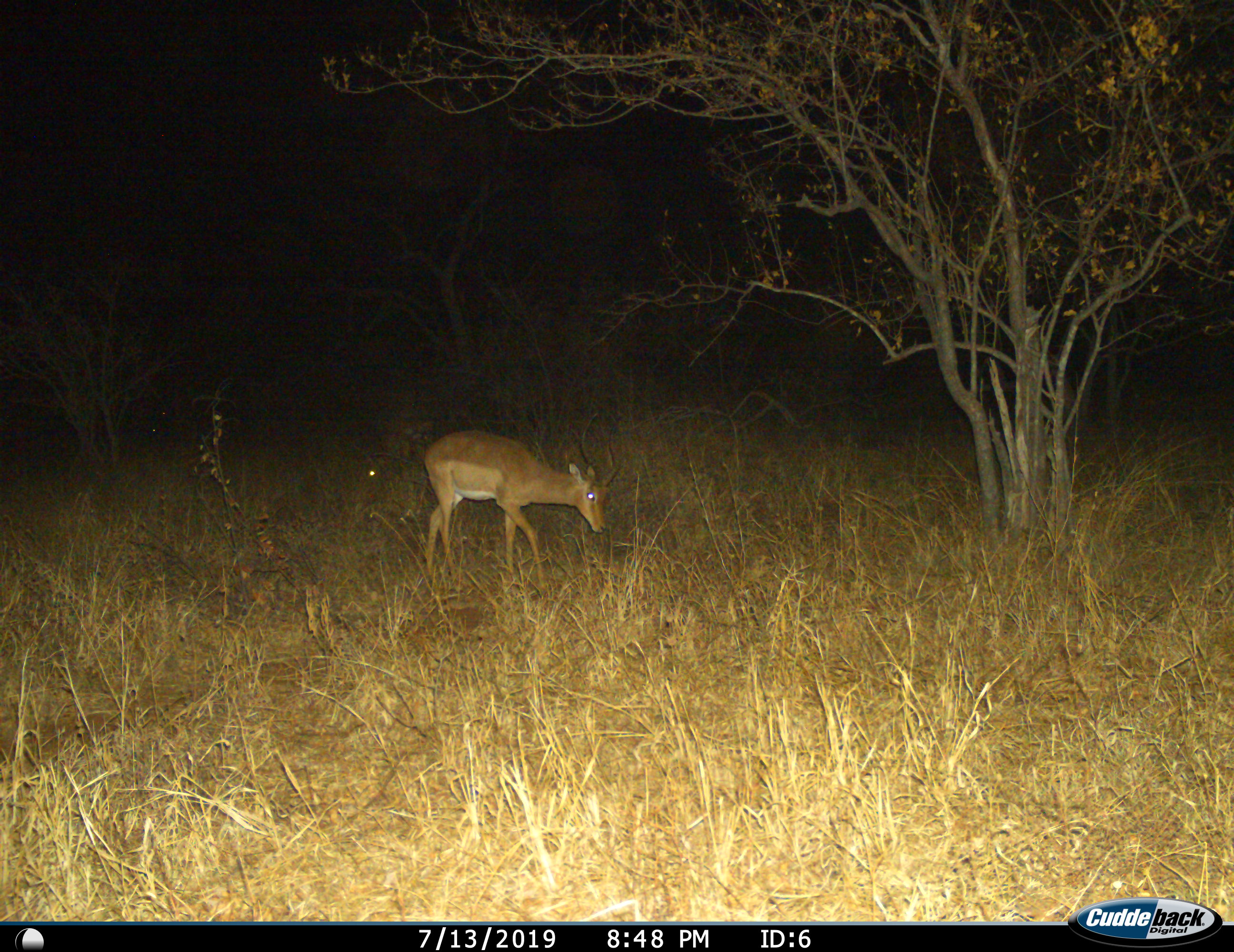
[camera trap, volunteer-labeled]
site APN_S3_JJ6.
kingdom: Animalia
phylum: Chordata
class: Mammalia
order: Artiodactyla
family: Bovidae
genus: Aepyceros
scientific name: Aepyceros melampus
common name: impala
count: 1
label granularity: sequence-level